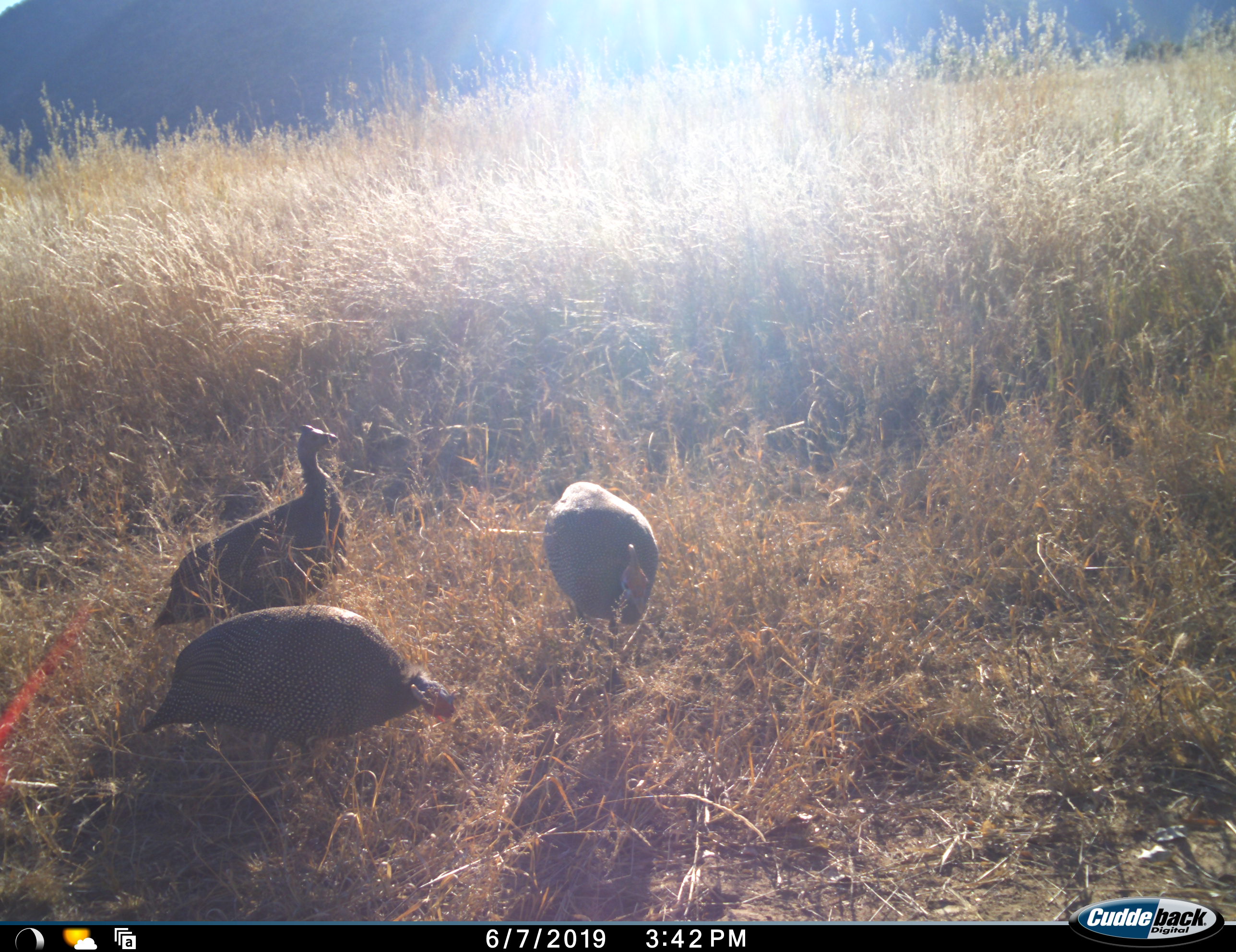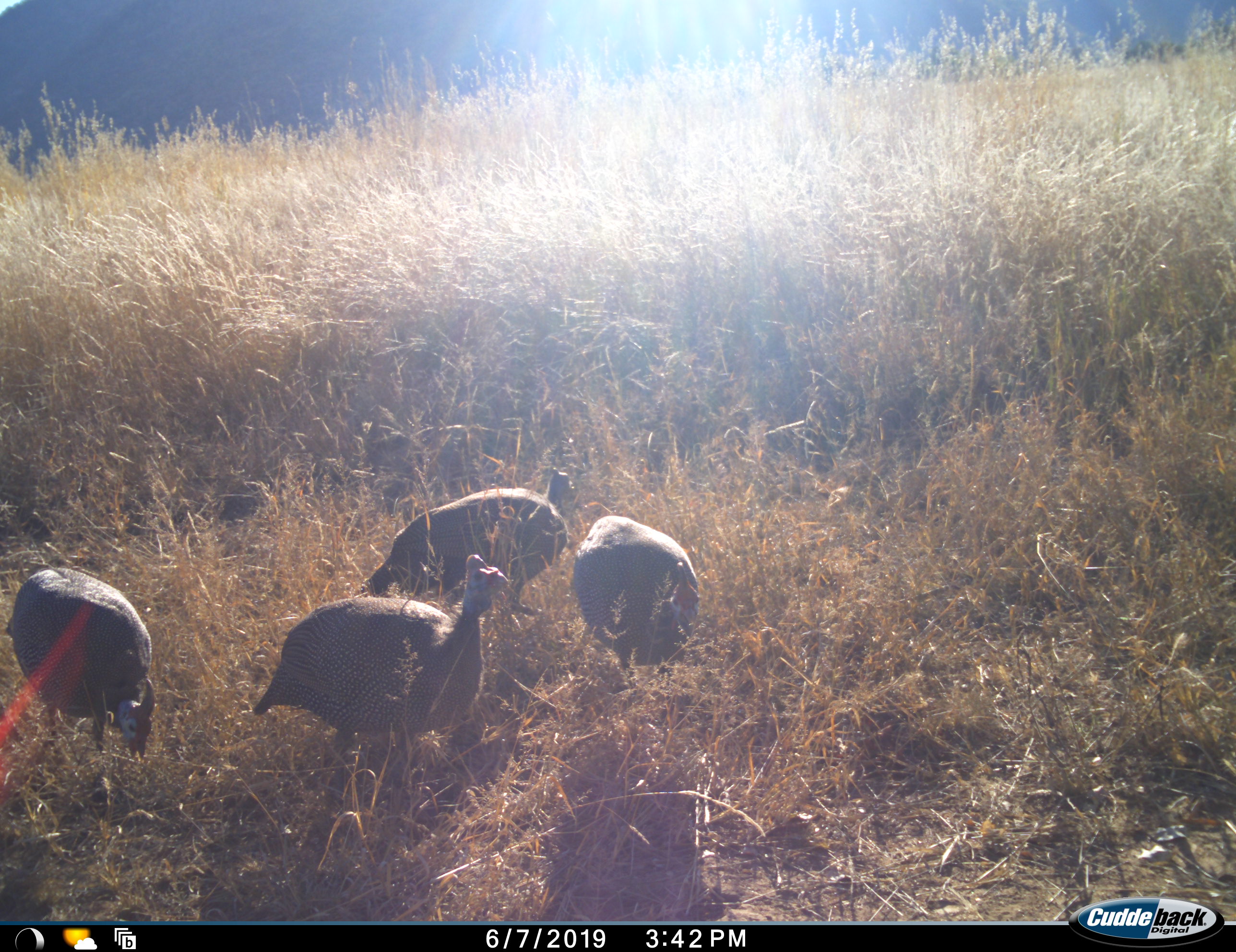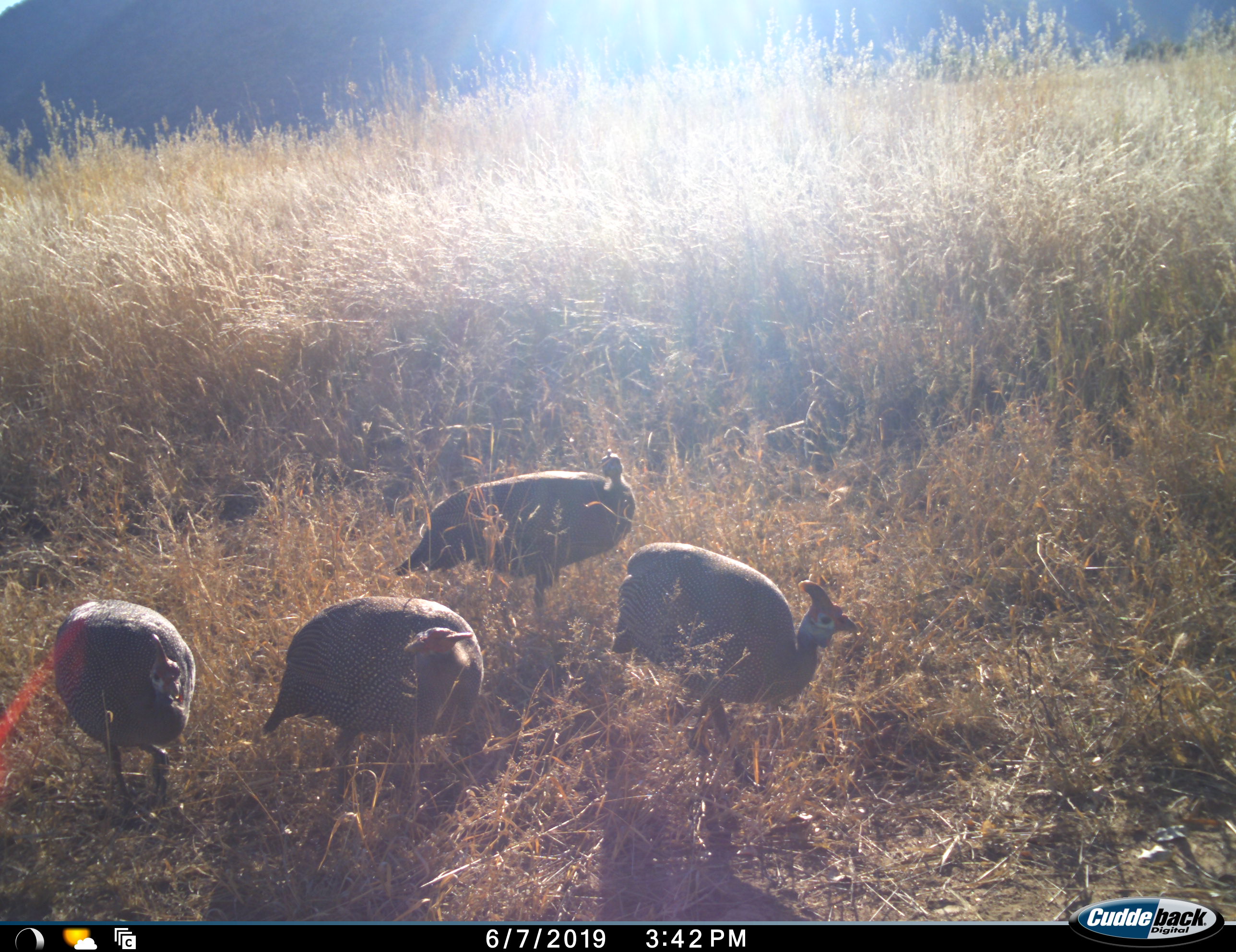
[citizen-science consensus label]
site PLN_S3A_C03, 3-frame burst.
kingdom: Animalia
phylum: Chordata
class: Aves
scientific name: Aves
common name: bird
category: birdother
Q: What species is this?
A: Birdother (bird) (Aves).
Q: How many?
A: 4.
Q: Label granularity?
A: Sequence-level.